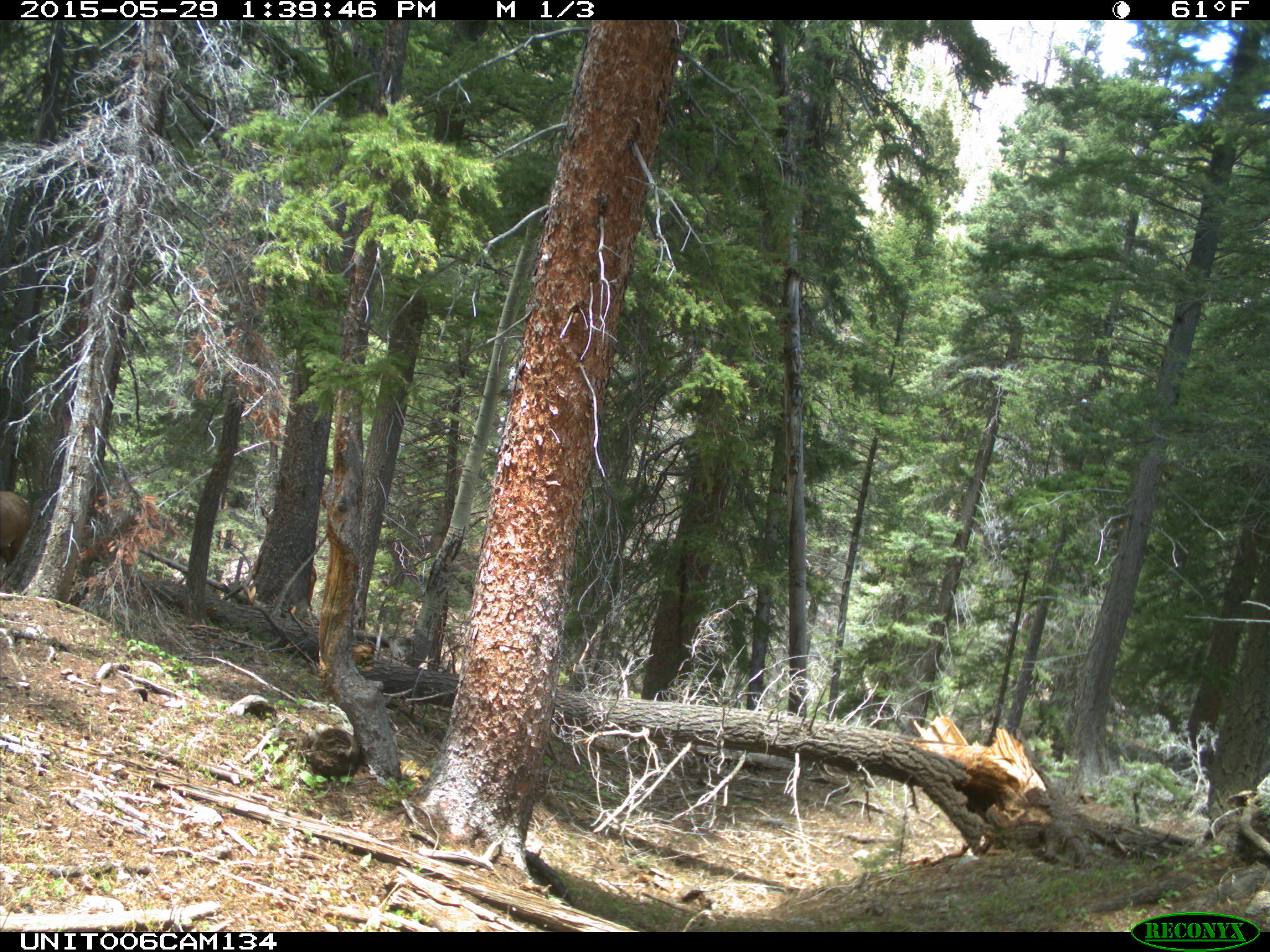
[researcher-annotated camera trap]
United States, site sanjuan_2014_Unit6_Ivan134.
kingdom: Animalia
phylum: Chordata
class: Mammalia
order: Artiodactyla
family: Cervidae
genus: Cervus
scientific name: Cervus elaphus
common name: red deer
Cervus elaphus (red deer).